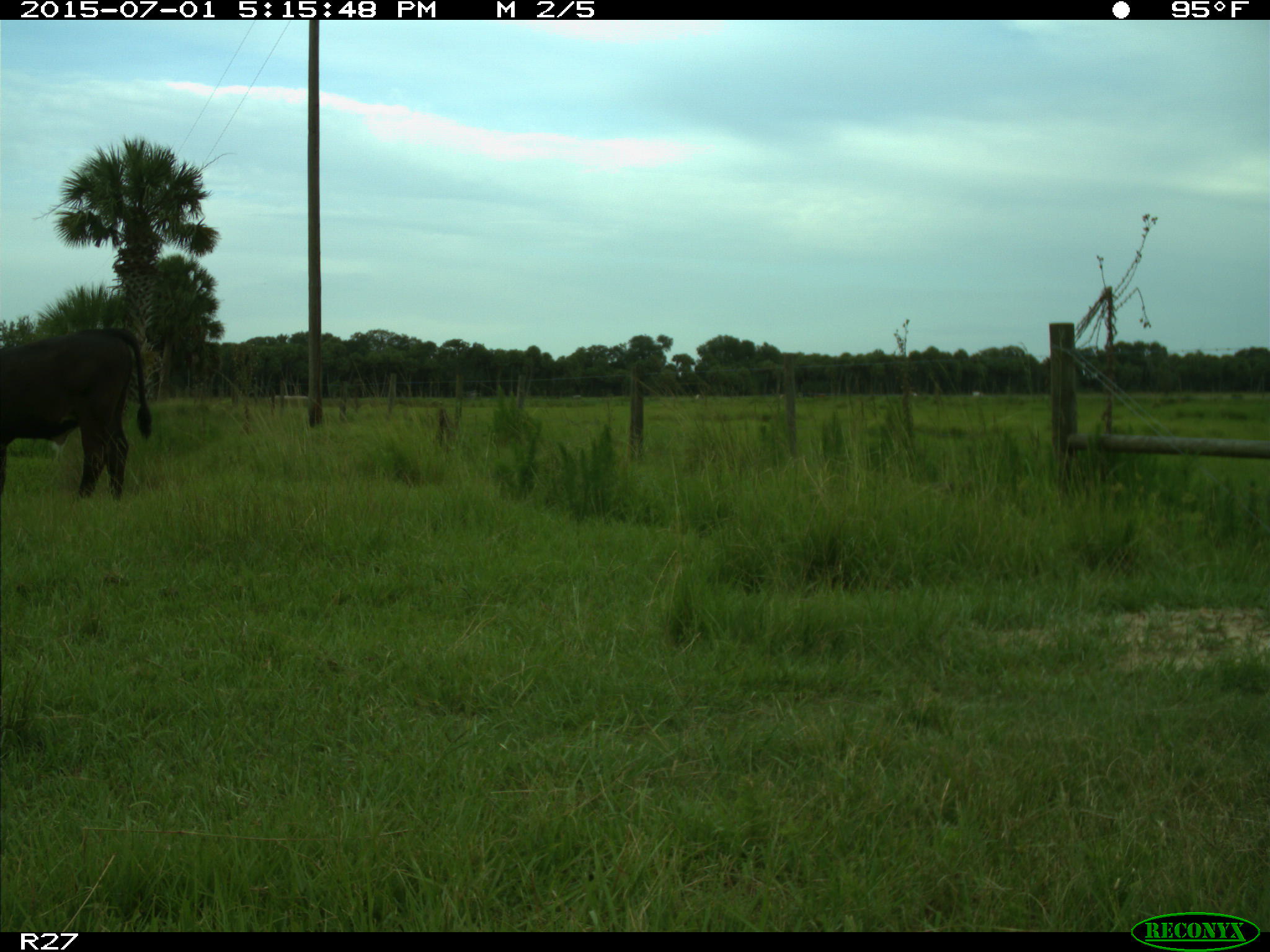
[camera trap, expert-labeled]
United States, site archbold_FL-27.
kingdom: Animalia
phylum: Chordata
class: Mammalia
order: Artiodactyla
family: Bovidae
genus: Bos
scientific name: Bos taurus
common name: domestic cow